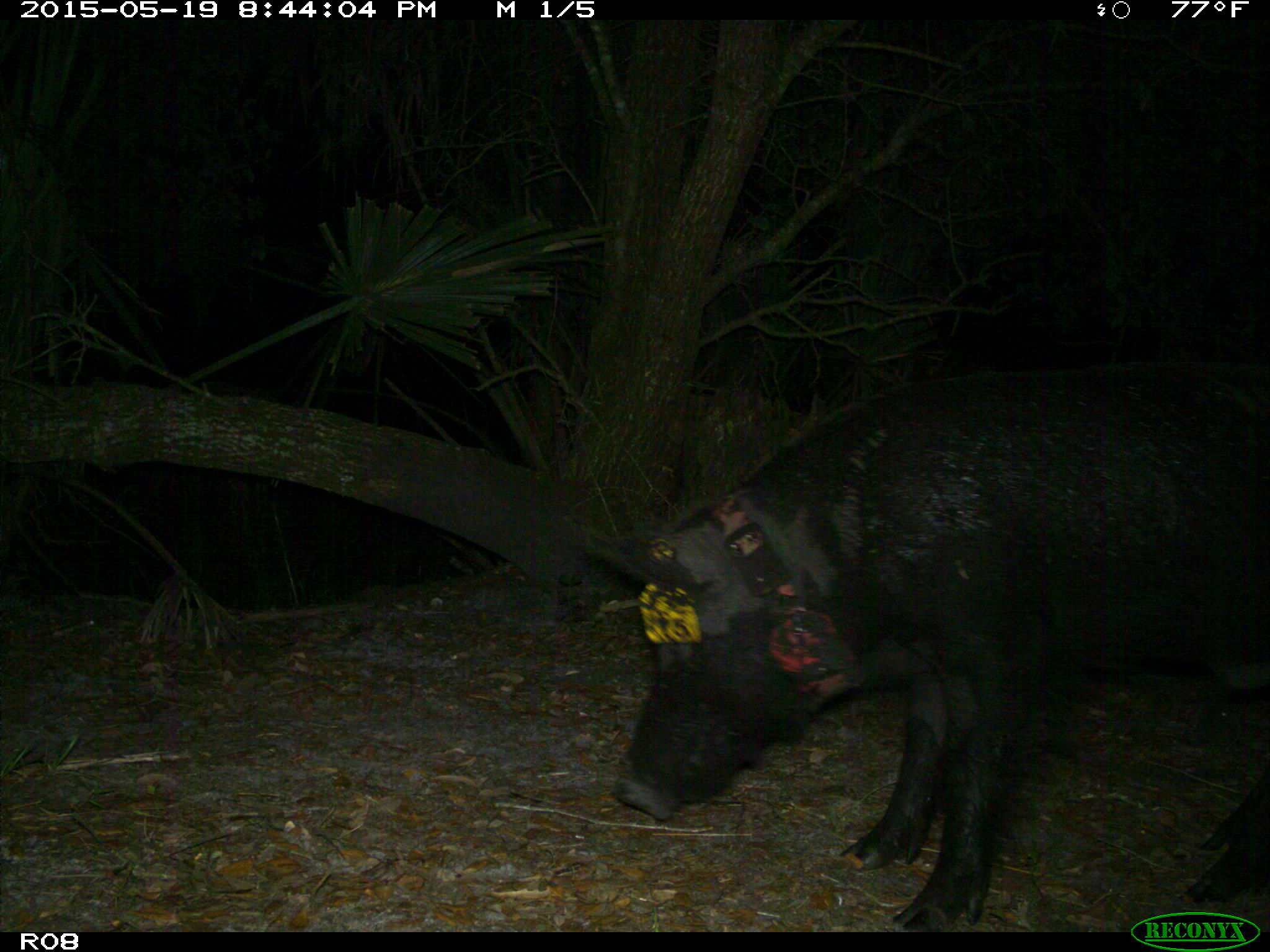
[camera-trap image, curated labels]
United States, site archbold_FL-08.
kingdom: Animalia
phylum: Chordata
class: Mammalia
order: Artiodactyla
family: Suidae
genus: Sus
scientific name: Sus scrofa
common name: wild boar